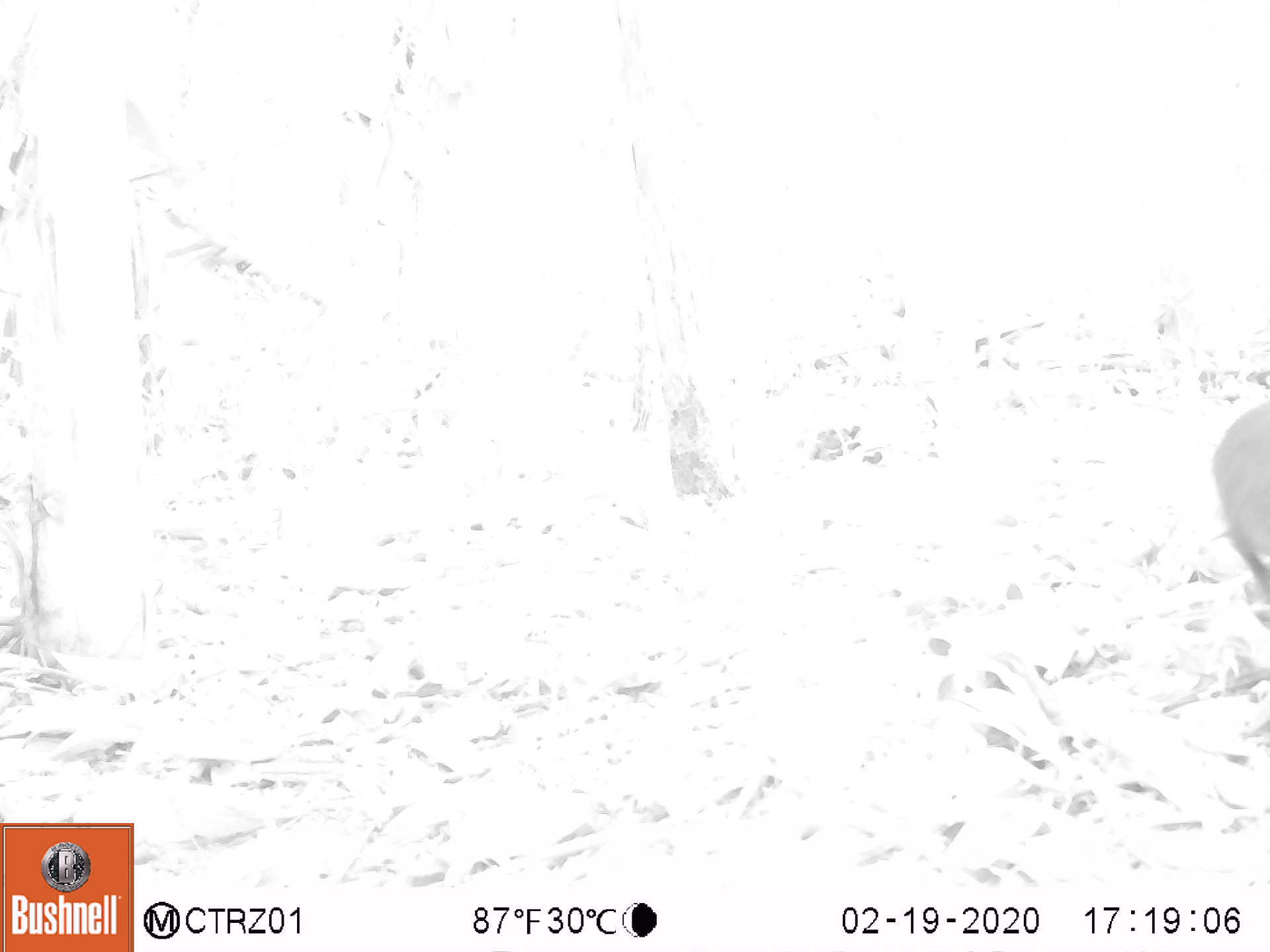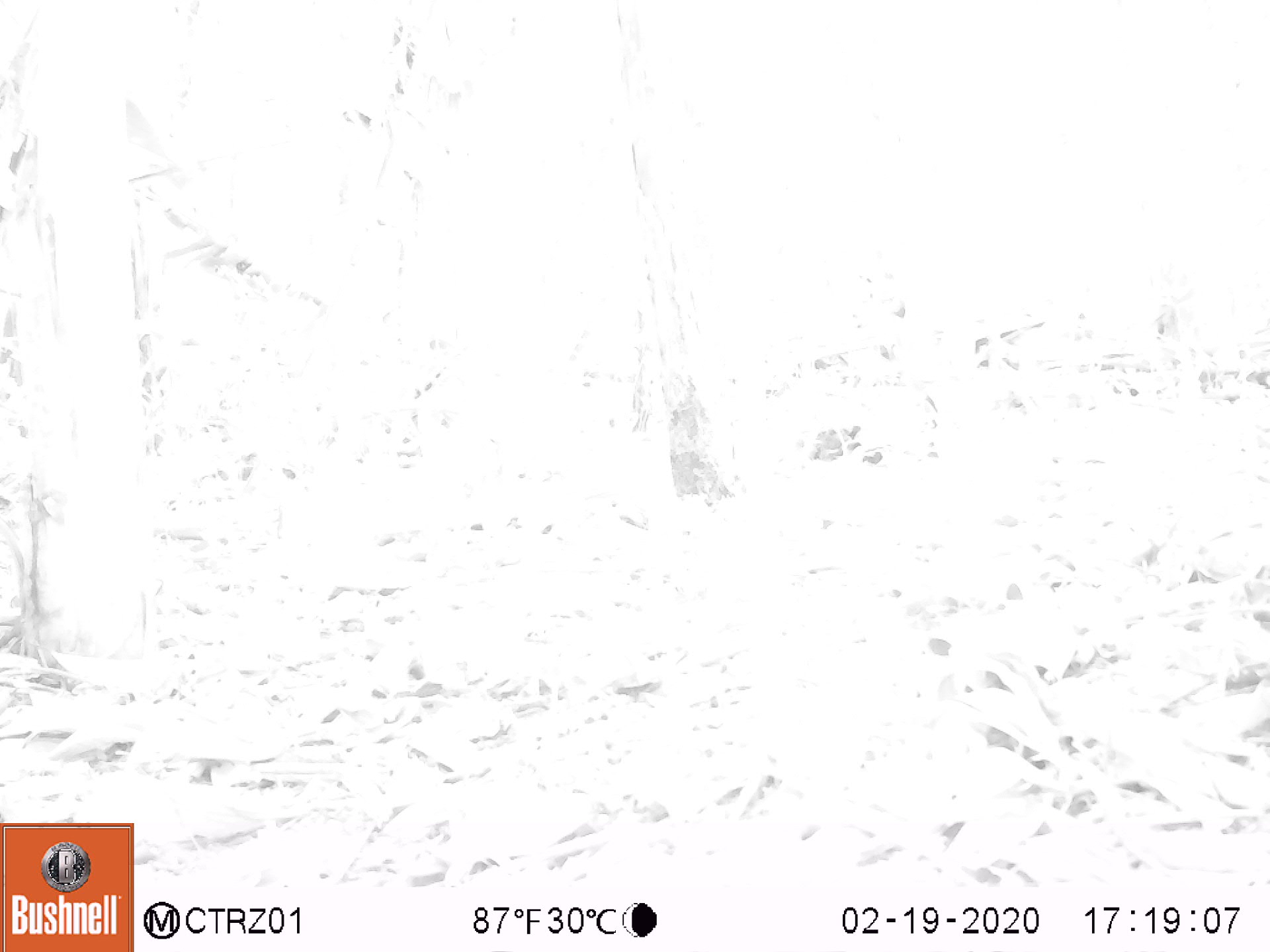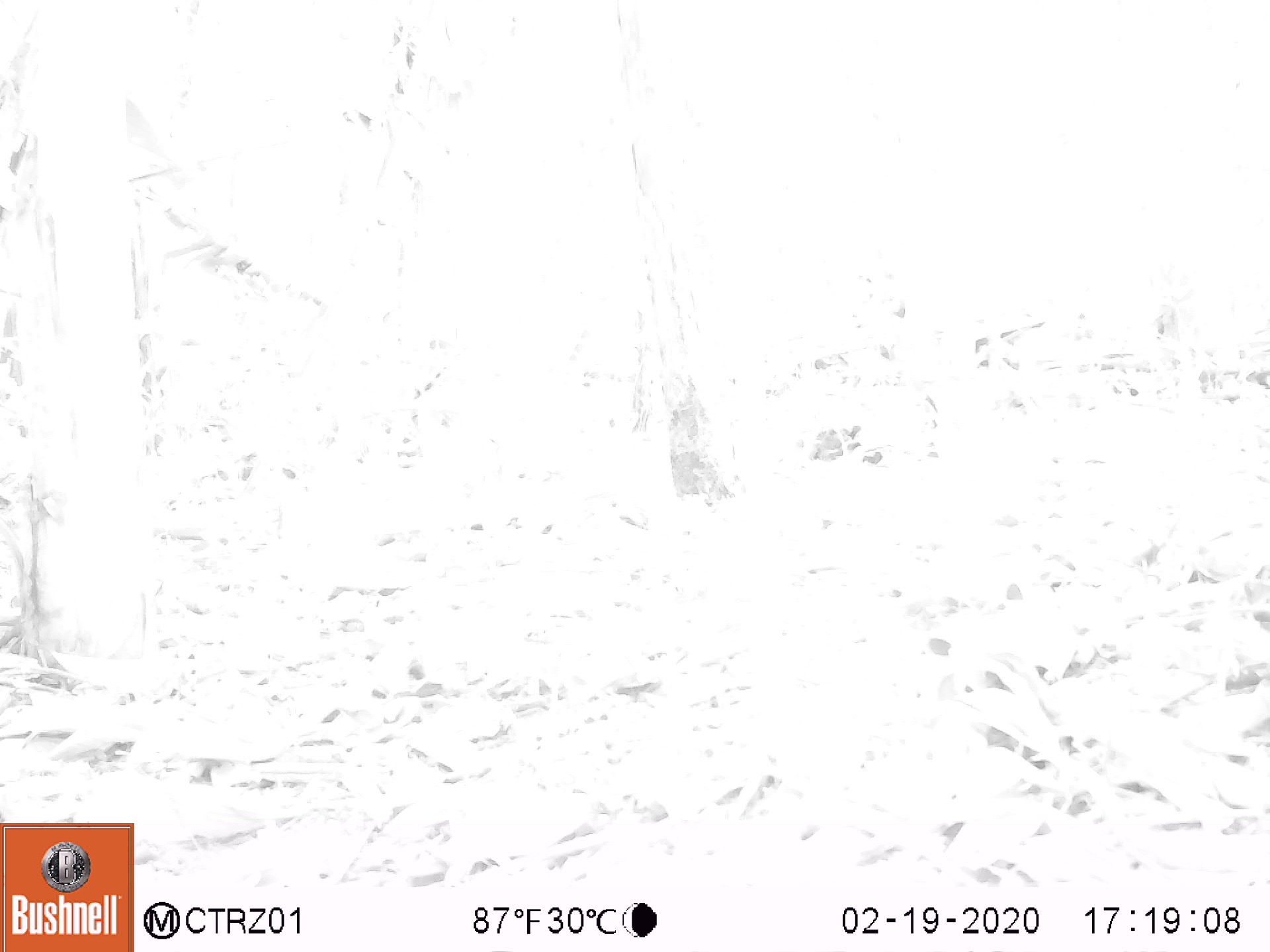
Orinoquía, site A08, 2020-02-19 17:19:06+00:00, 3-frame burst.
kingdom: Animalia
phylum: Chordata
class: Mammalia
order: Rodentia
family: Dasyproctidae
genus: Dasyprocta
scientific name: Dasyprocta fuliginosa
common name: black agouti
Black agouti (Dasyprocta fuliginosa).